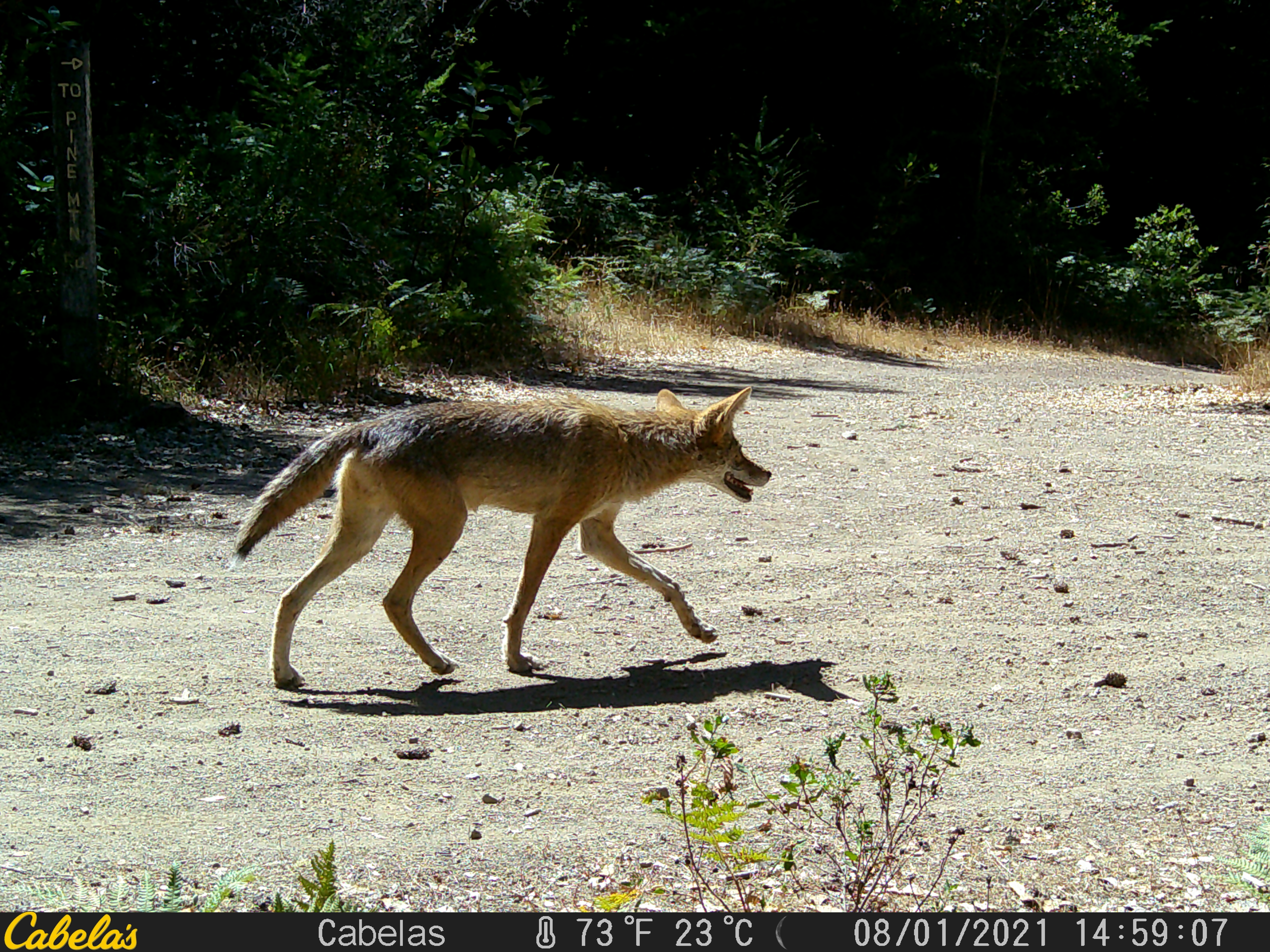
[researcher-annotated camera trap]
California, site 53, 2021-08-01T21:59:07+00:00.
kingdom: Animalia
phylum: Chordata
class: Mammalia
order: Carnivora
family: Canidae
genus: Vulpes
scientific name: Vulpes vulpes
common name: red fox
Red fox (Vulpes vulpes).